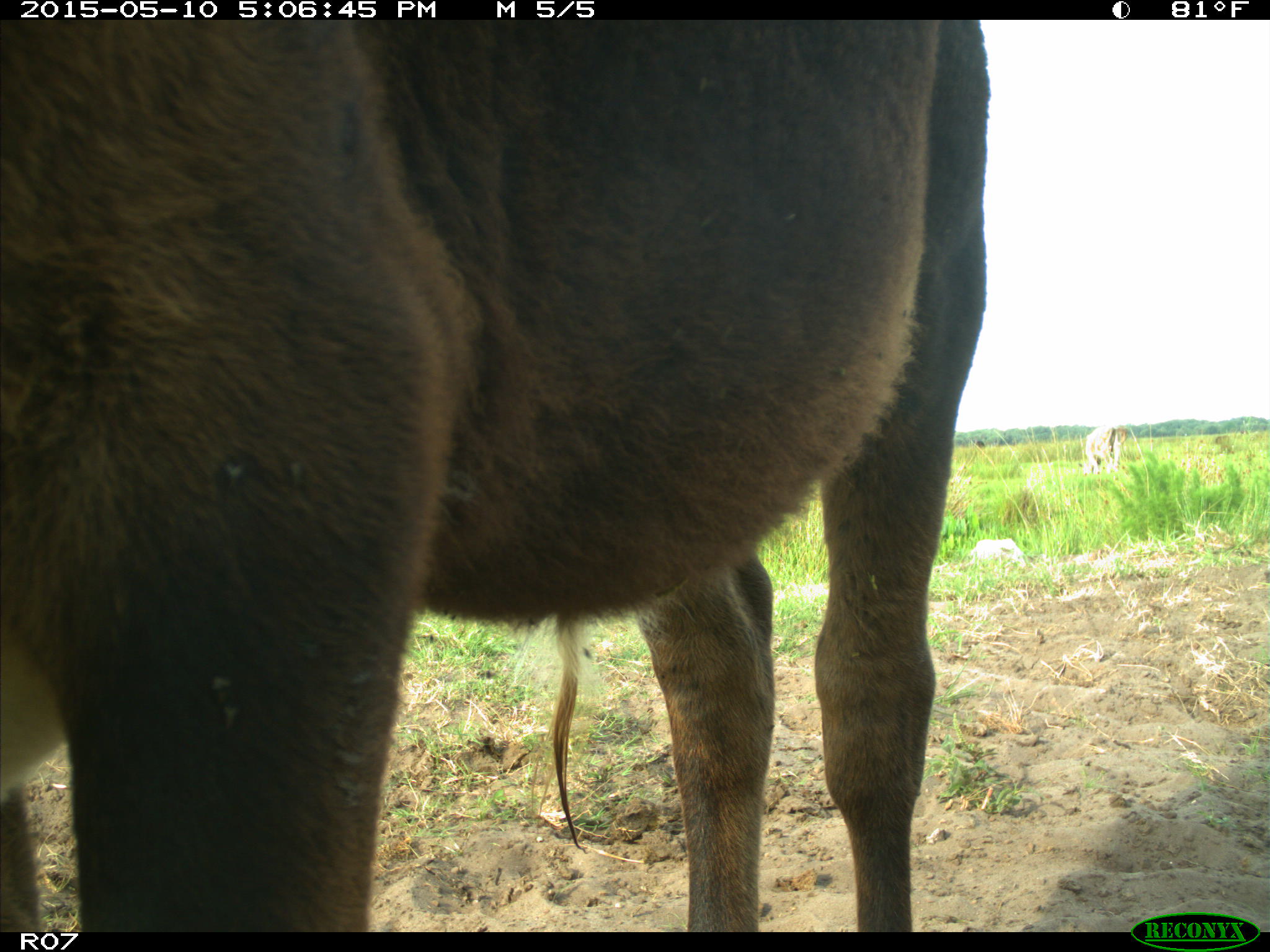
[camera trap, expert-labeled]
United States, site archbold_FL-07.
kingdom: Animalia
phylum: Chordata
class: Mammalia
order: Artiodactyla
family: Bovidae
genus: Bos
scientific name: Bos taurus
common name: domestic cow